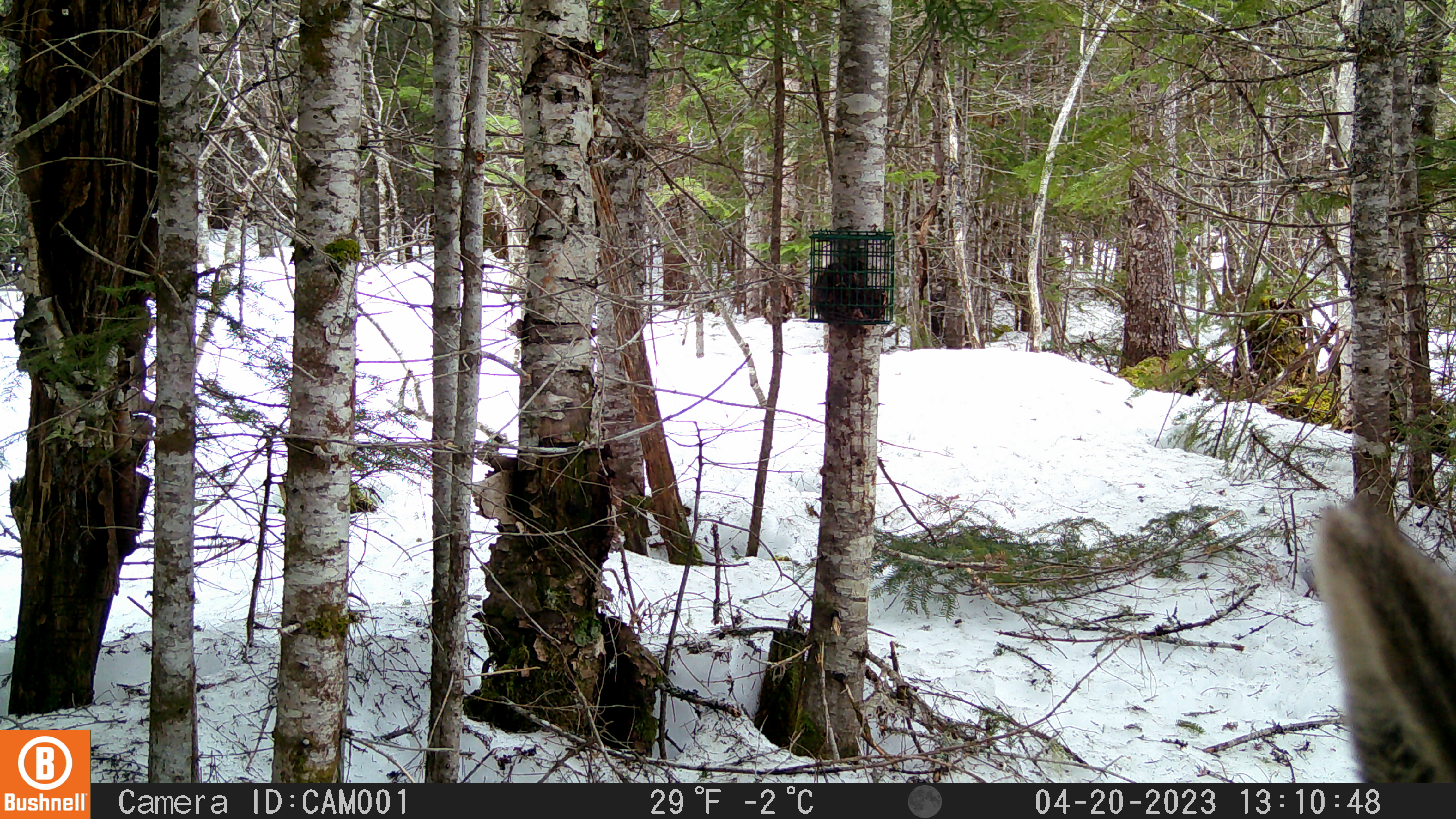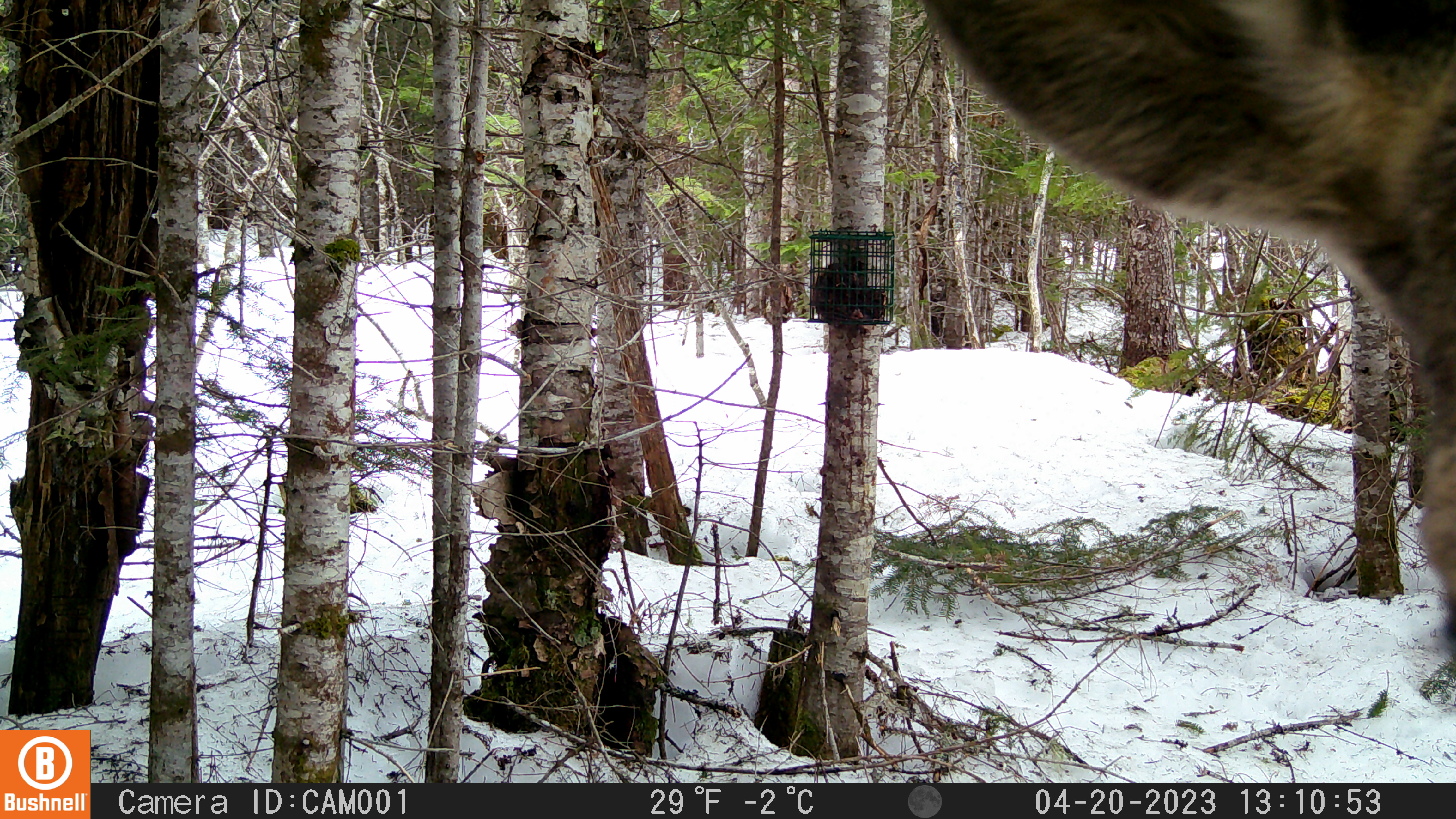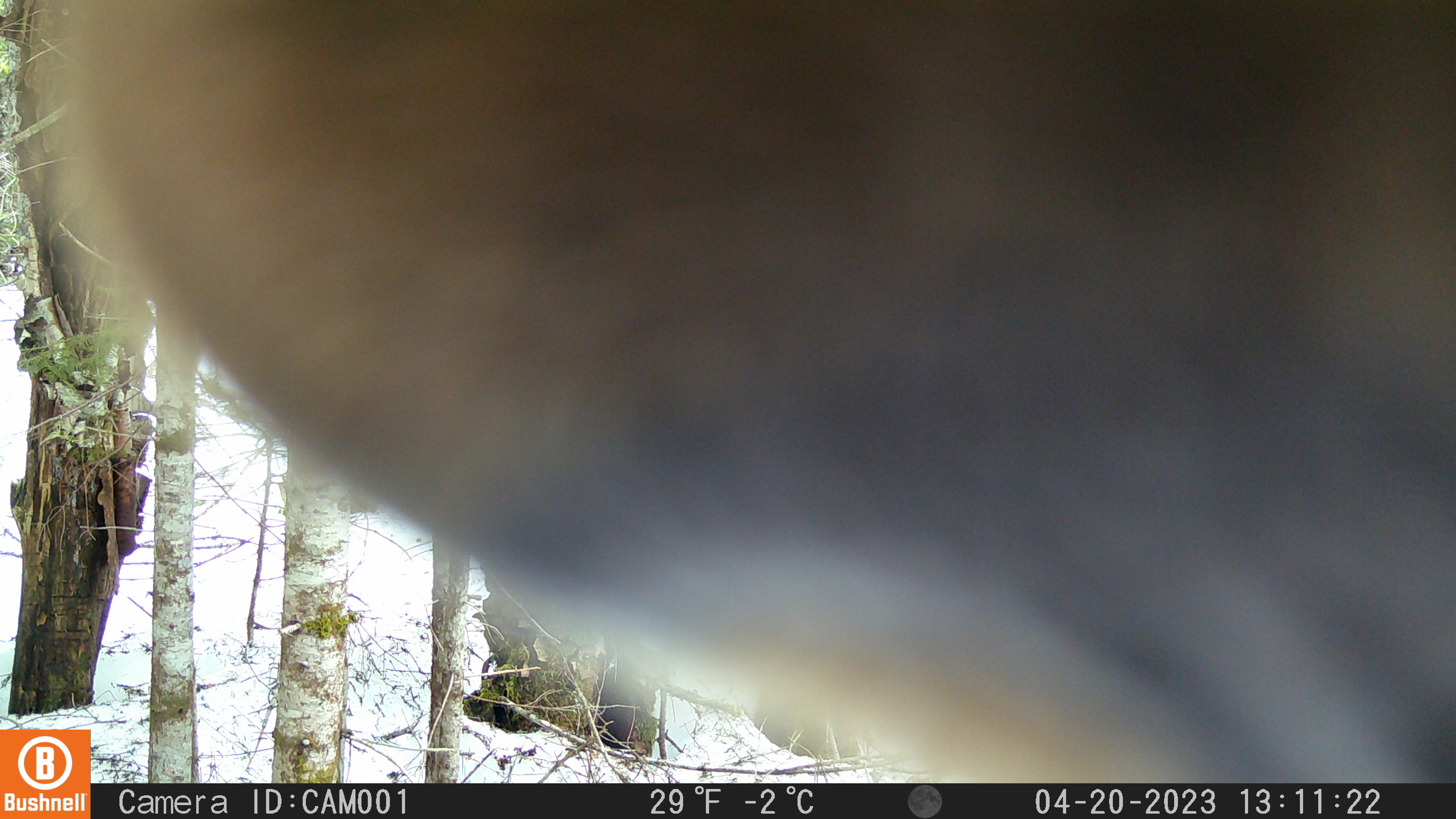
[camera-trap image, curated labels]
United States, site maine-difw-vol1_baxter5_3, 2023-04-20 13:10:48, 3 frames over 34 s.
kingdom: Animalia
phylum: Chordata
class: Mammalia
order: Artiodactyla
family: Cervidae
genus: Alces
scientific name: Alces alces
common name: moose